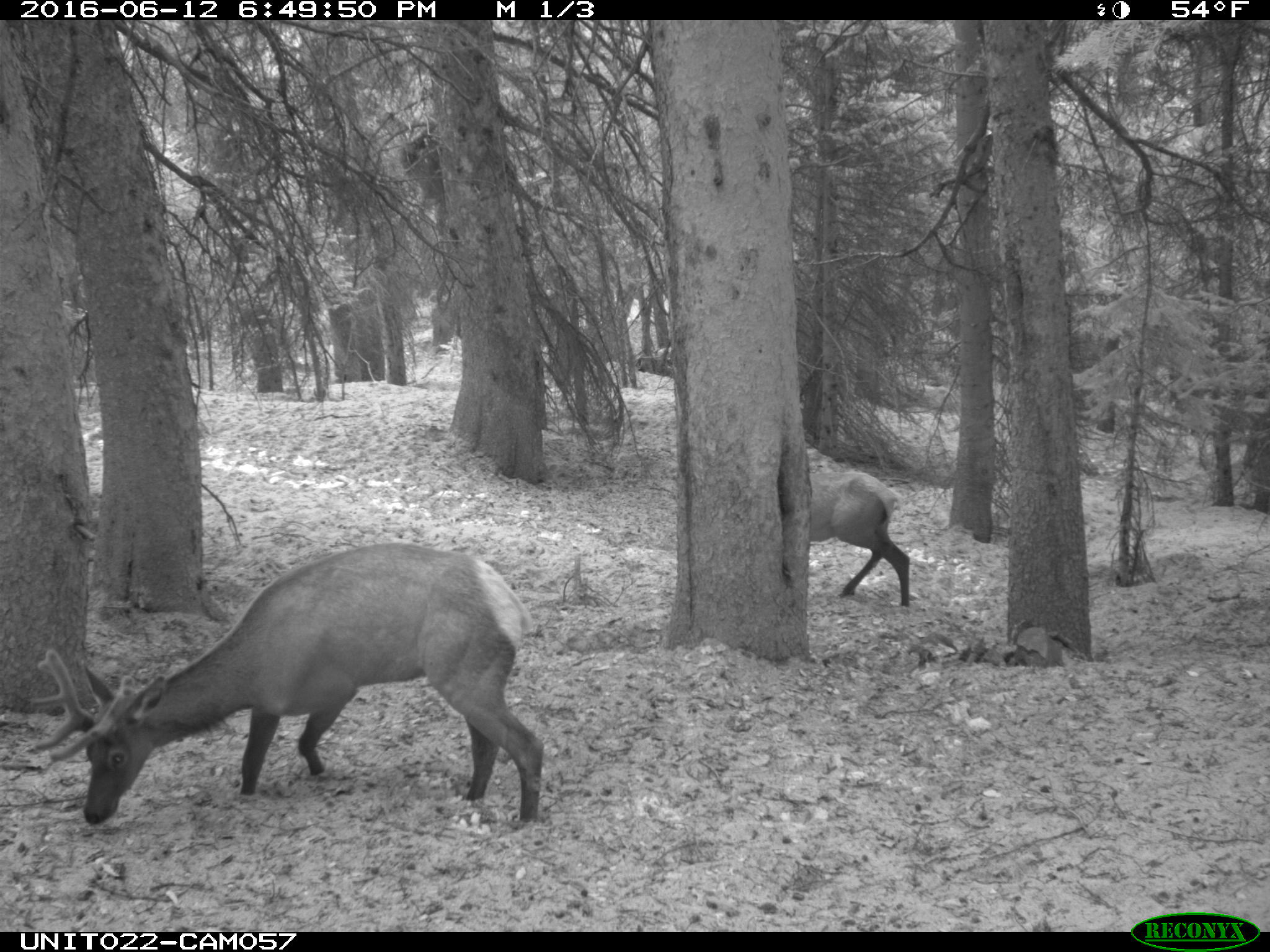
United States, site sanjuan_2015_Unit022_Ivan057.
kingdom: Animalia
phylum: Chordata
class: Mammalia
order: Artiodactyla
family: Cervidae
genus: Cervus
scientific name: Cervus elaphus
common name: red deer